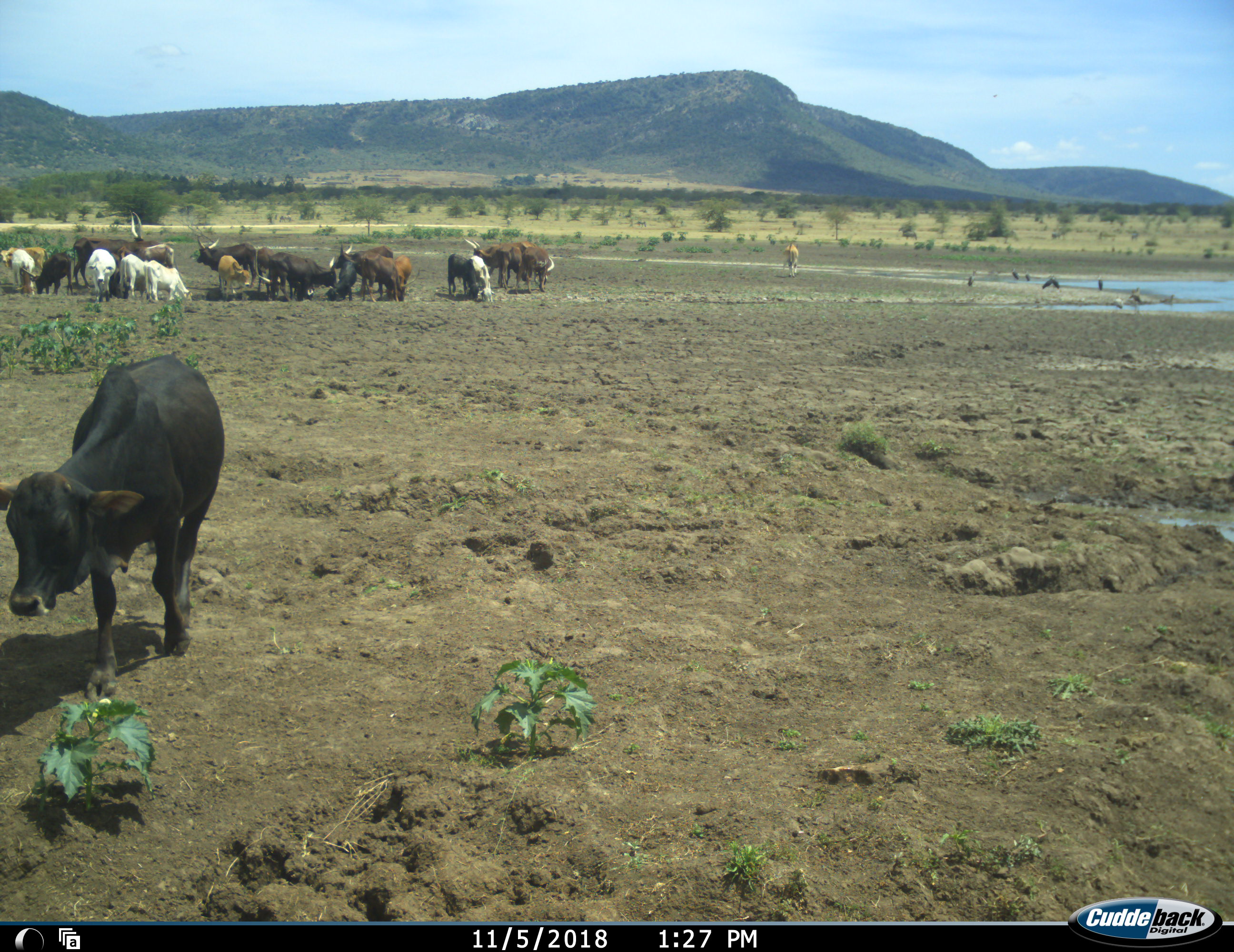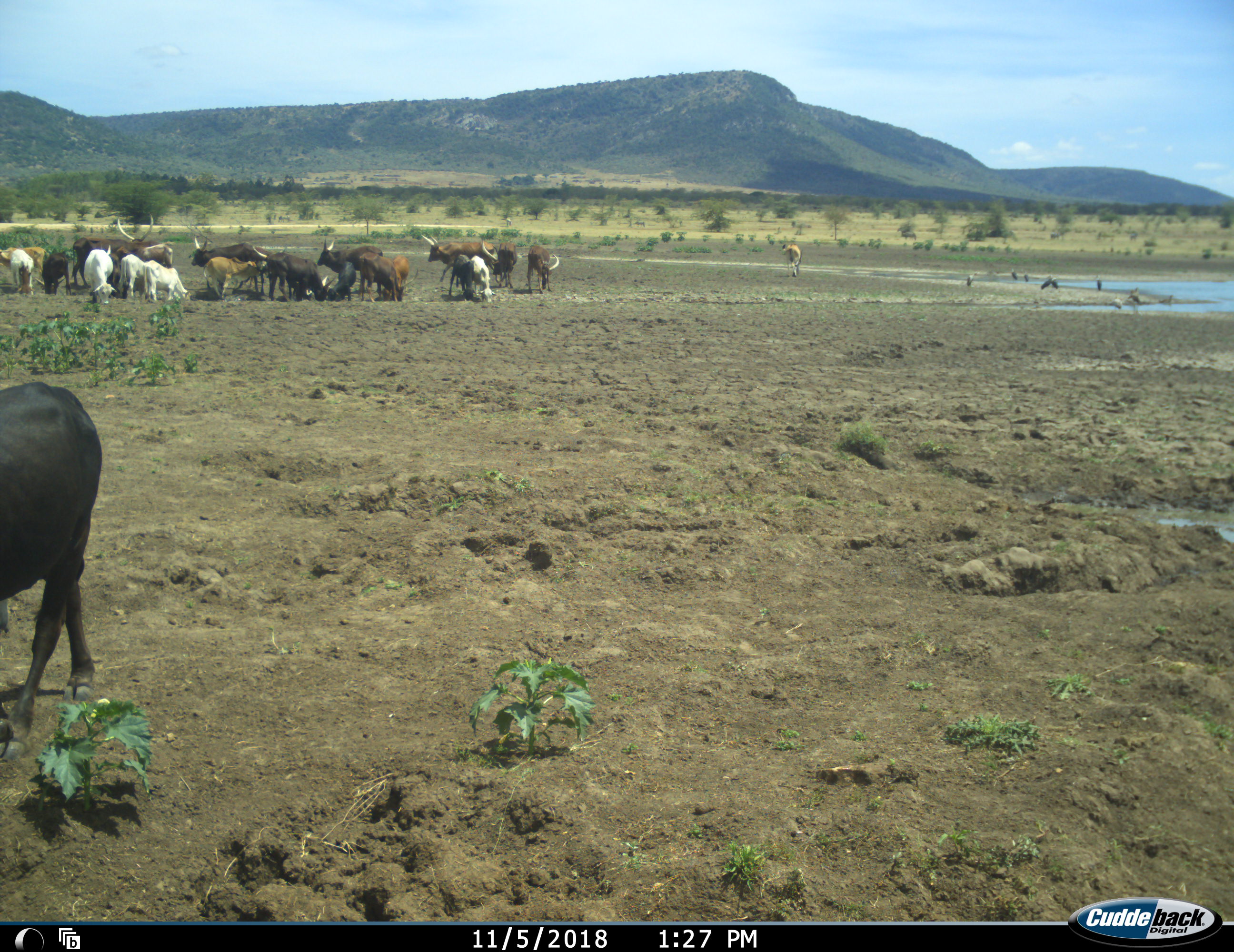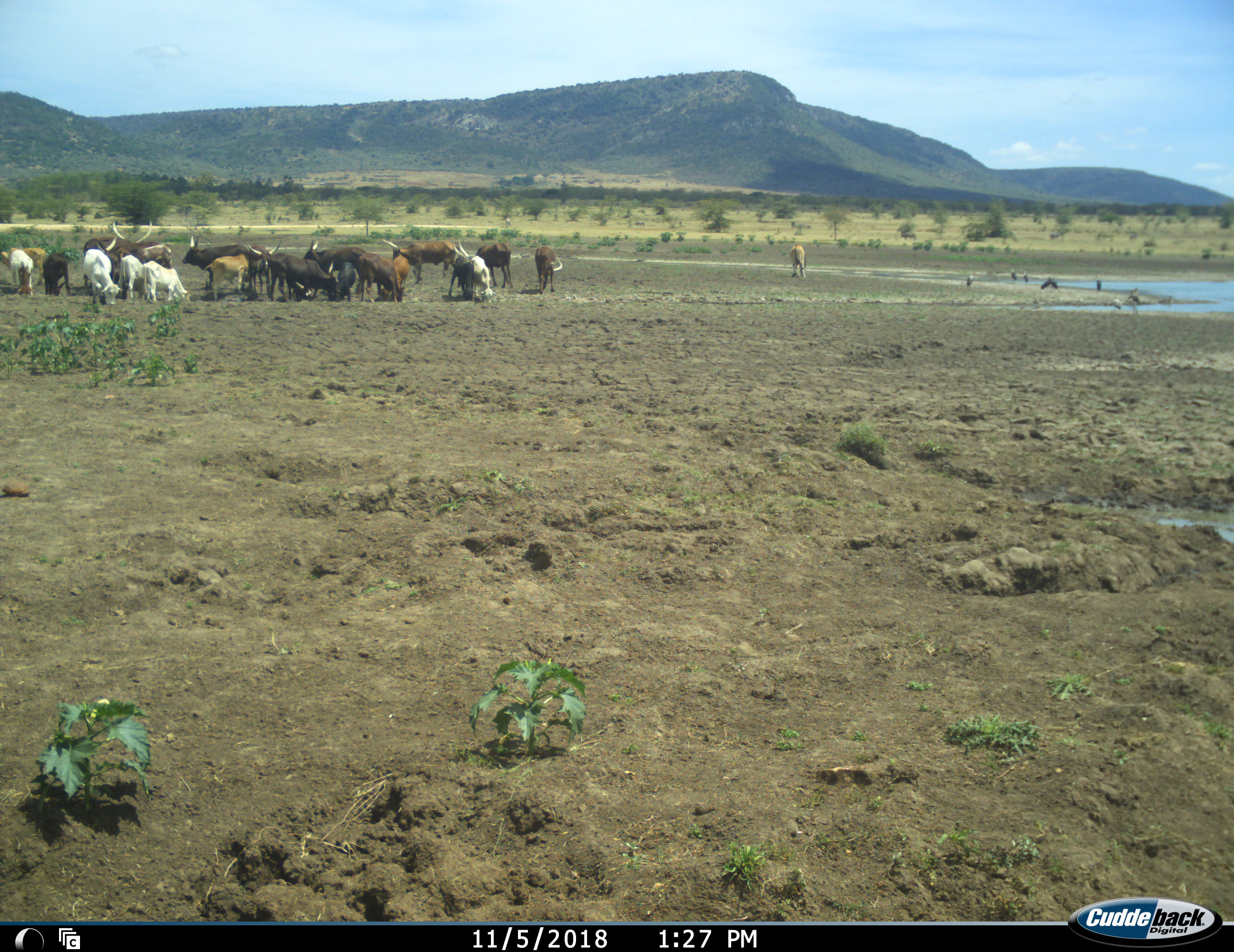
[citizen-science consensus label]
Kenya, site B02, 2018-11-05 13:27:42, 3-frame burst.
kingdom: Animalia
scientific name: Animalia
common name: animal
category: domesticanimal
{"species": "domesticanimal (animal) (Animalia)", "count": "11-50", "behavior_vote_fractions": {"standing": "60%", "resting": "0%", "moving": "70%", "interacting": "10%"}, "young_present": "10%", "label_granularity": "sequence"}